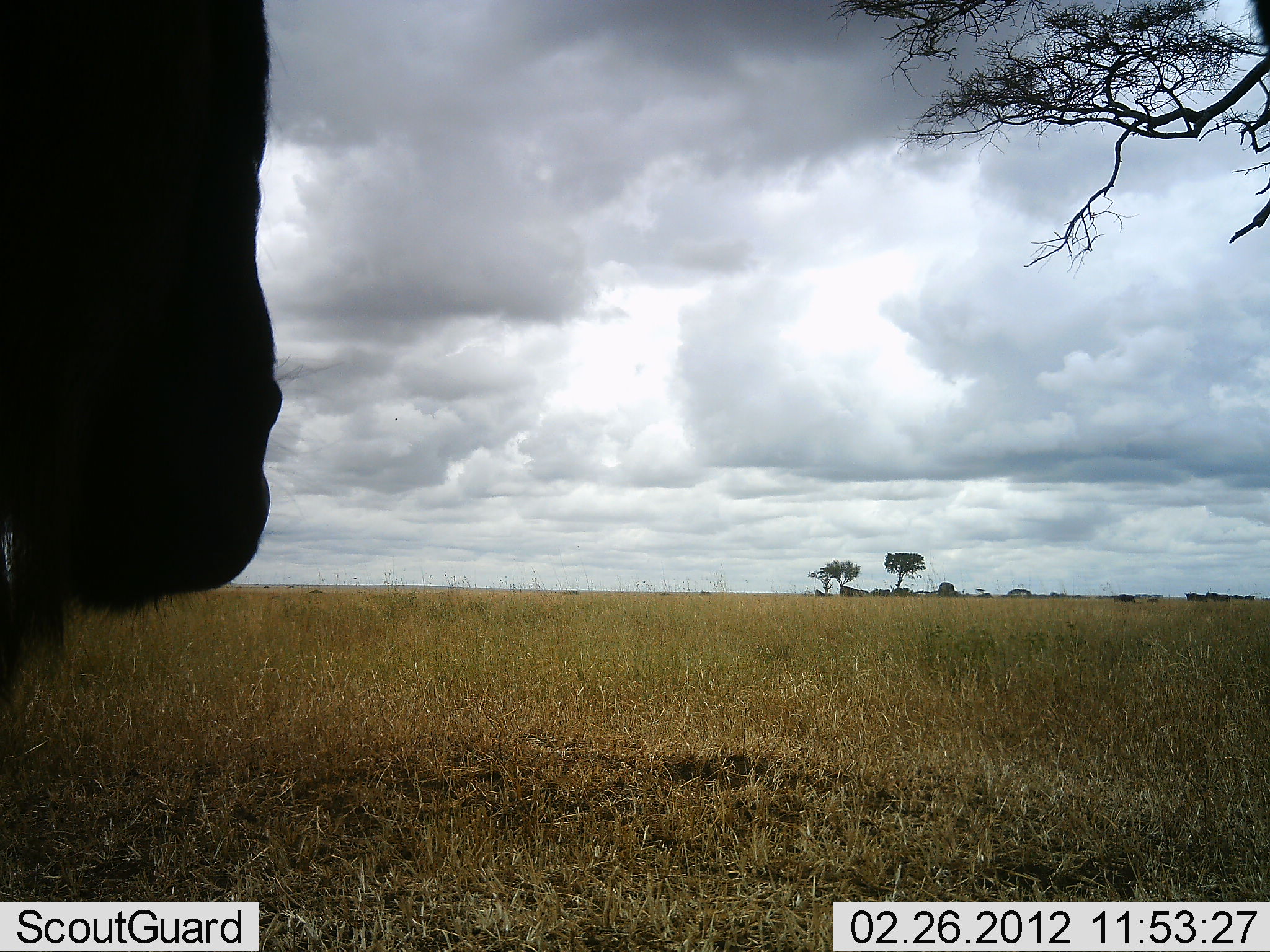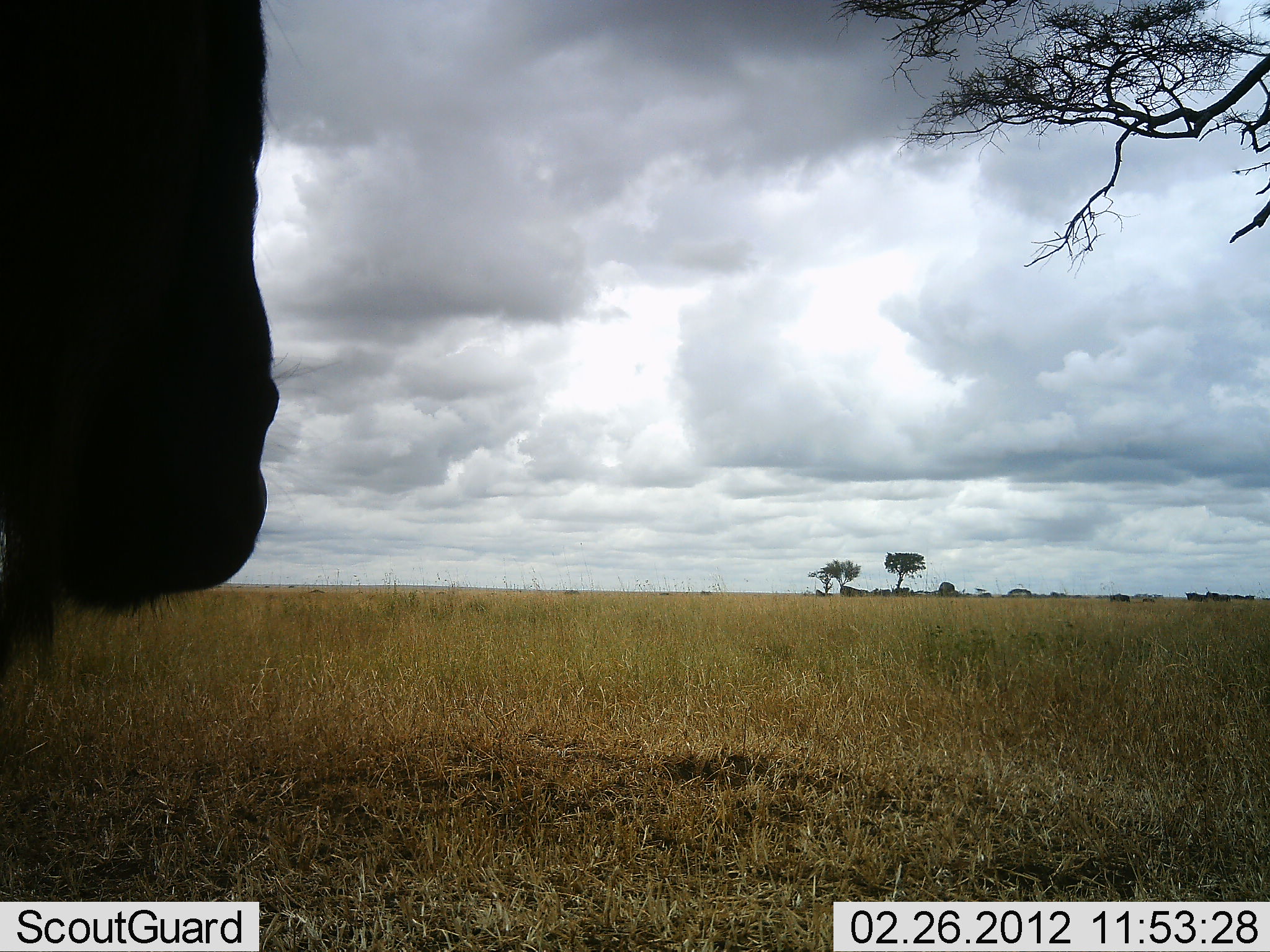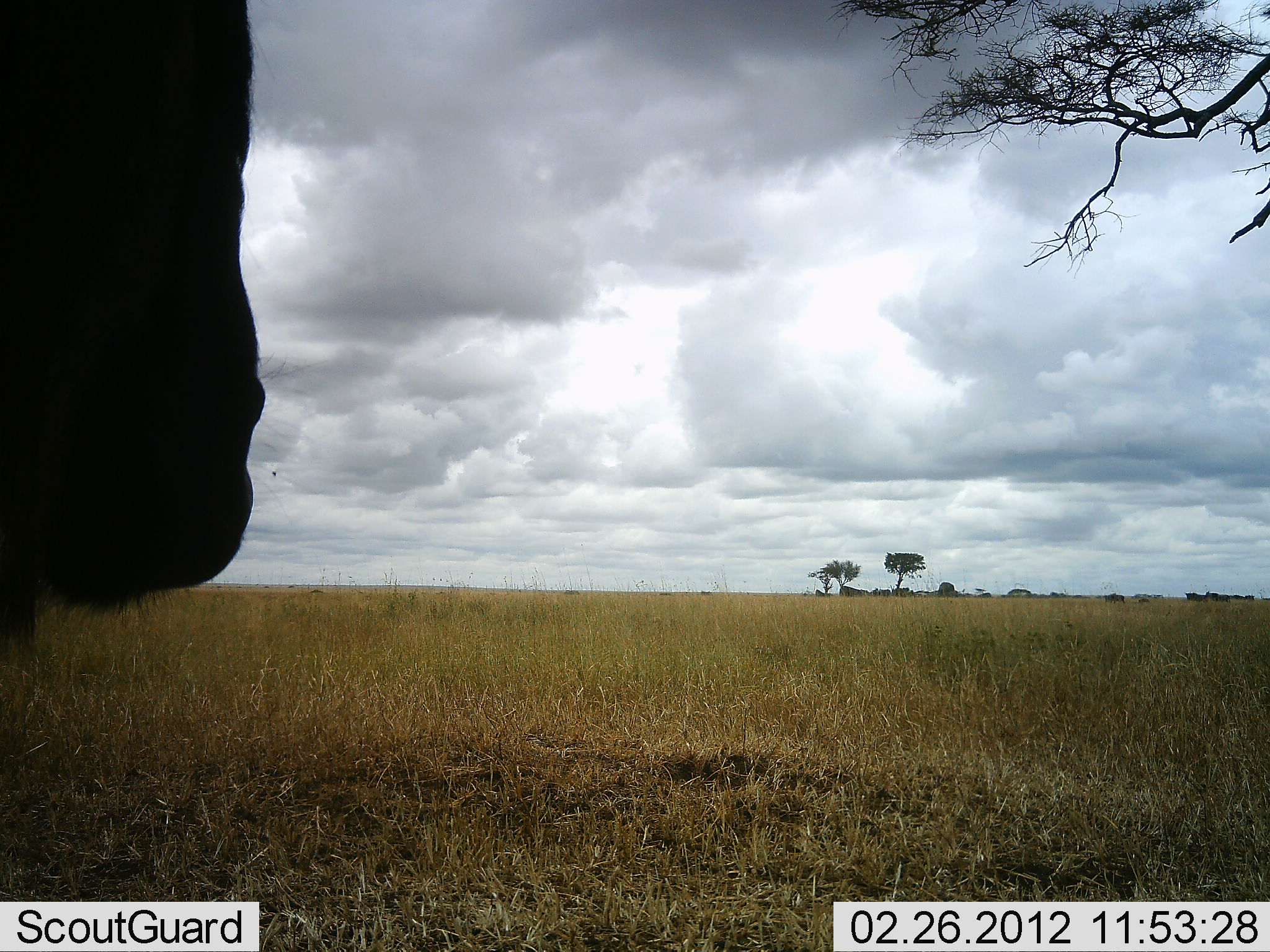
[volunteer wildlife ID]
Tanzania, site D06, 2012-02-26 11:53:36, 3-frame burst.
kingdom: Animalia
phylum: Chordata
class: Mammalia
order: Artiodactyla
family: Bovidae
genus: Connochaetes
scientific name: Connochaetes taurinus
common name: blue wildebeest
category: wildebeest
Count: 1.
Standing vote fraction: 92%.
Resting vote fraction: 8%.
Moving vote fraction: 23%.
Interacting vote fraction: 0%.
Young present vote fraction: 8%.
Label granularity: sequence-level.